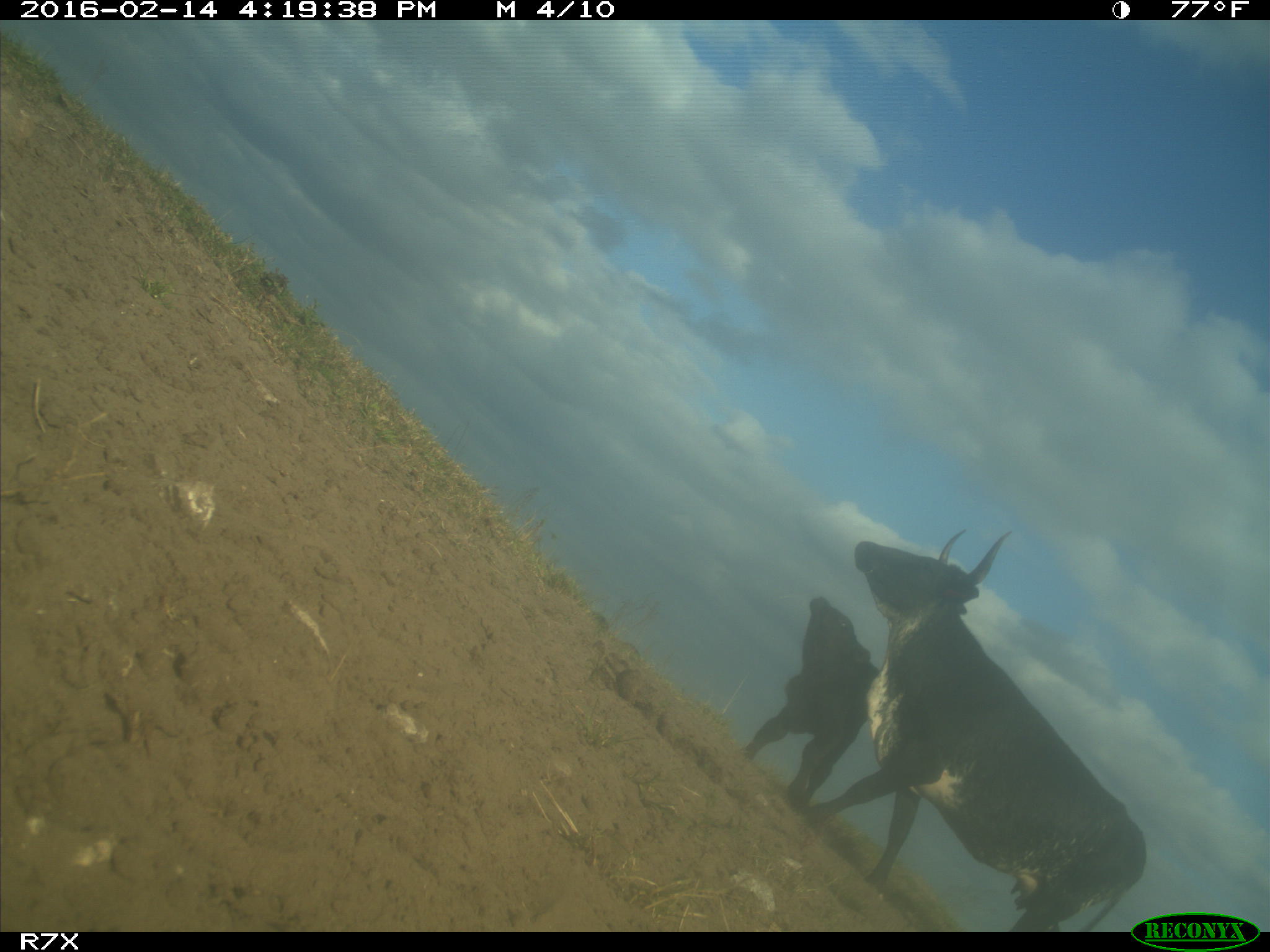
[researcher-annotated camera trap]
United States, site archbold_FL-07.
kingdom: Animalia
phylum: Chordata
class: Mammalia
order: Artiodactyla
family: Bovidae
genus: Bos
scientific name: Bos taurus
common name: domestic cow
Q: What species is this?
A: Bos taurus (domestic cow).